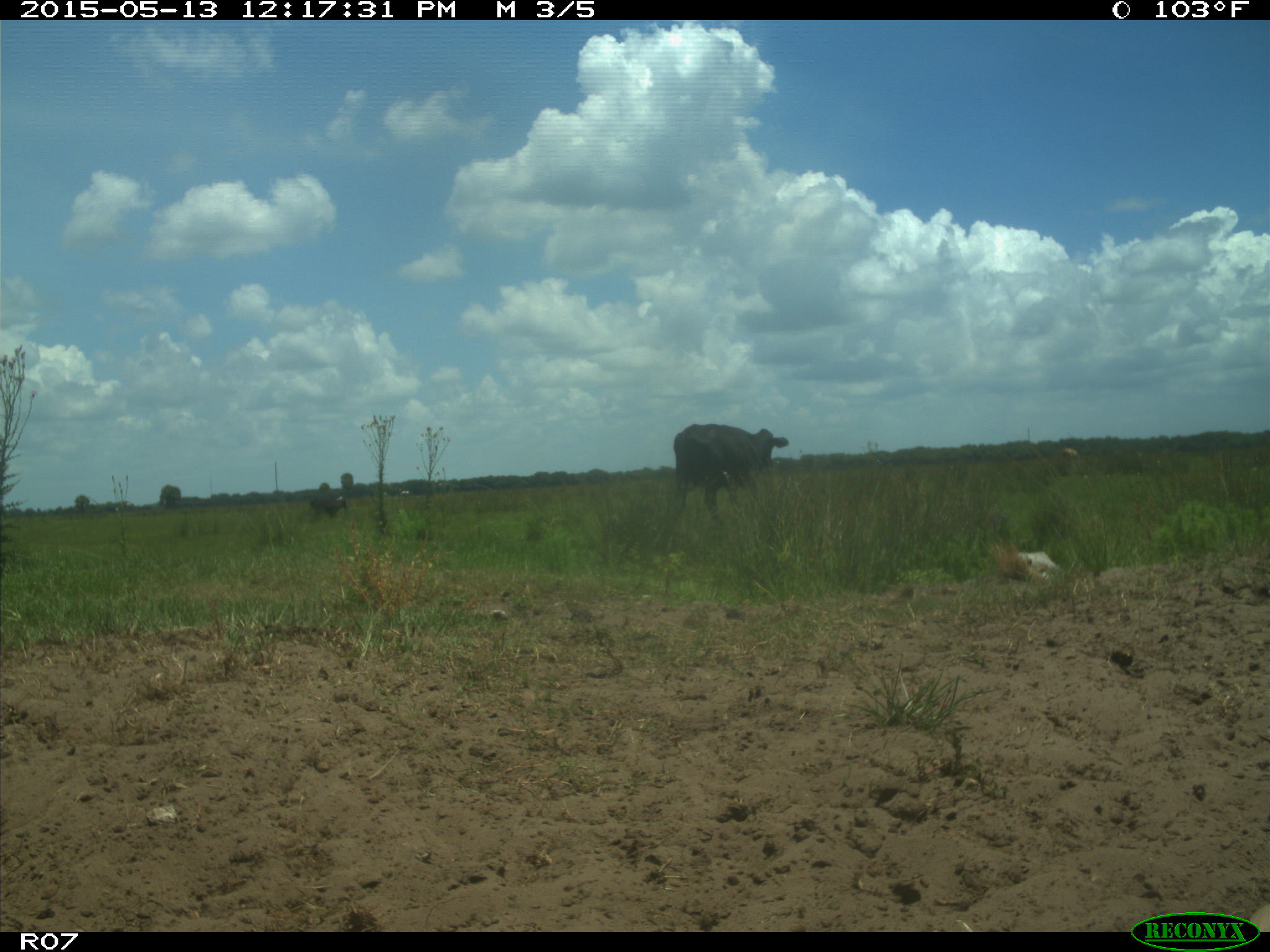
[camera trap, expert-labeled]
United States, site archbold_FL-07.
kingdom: Animalia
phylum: Chordata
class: Mammalia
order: Artiodactyla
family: Bovidae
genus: Bos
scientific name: Bos taurus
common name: domestic cow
Bos taurus (domestic cow).